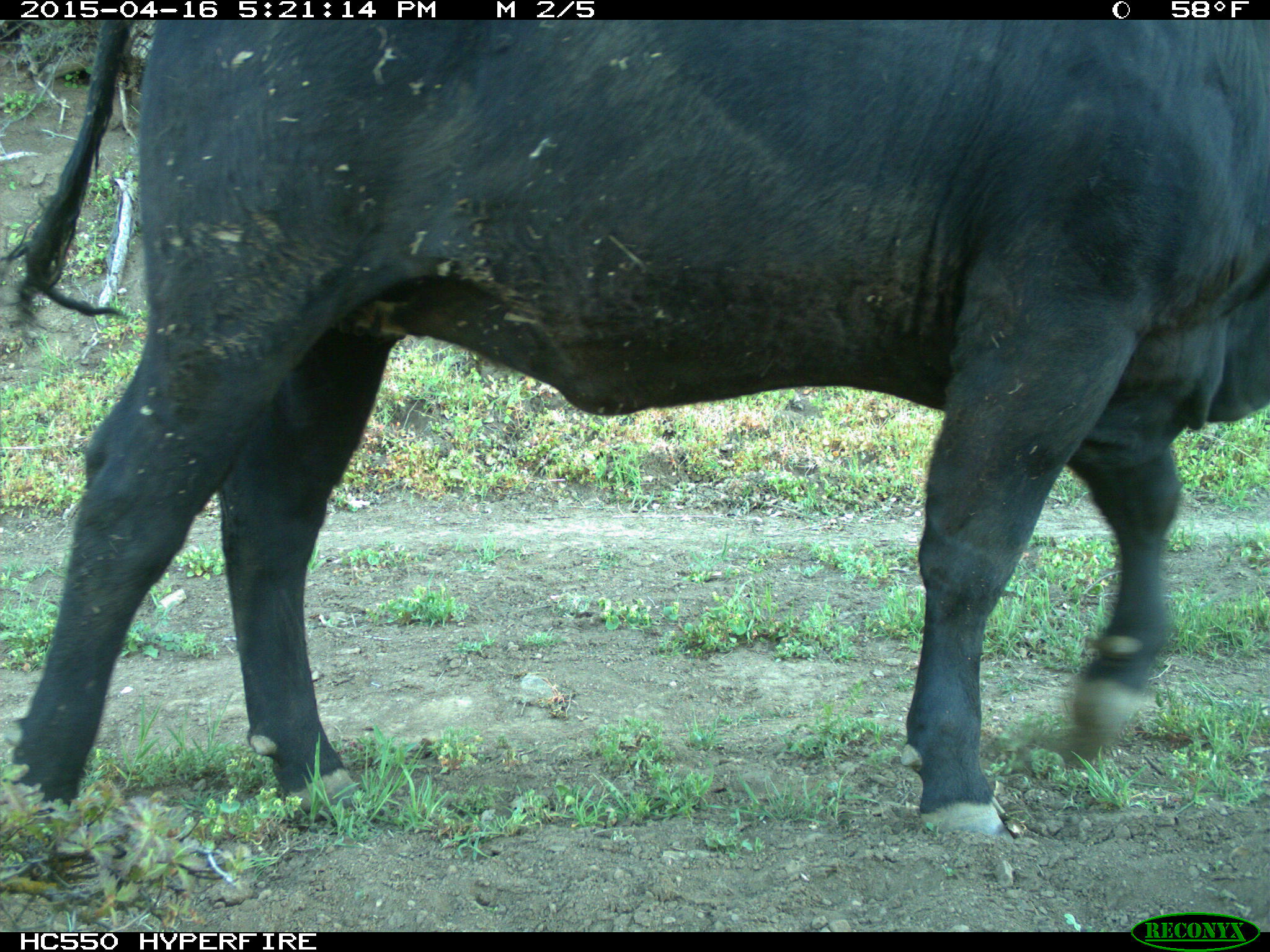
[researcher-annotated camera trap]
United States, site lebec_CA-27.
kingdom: Animalia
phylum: Chordata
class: Mammalia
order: Artiodactyla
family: Bovidae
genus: Bos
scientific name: Bos taurus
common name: domestic cow